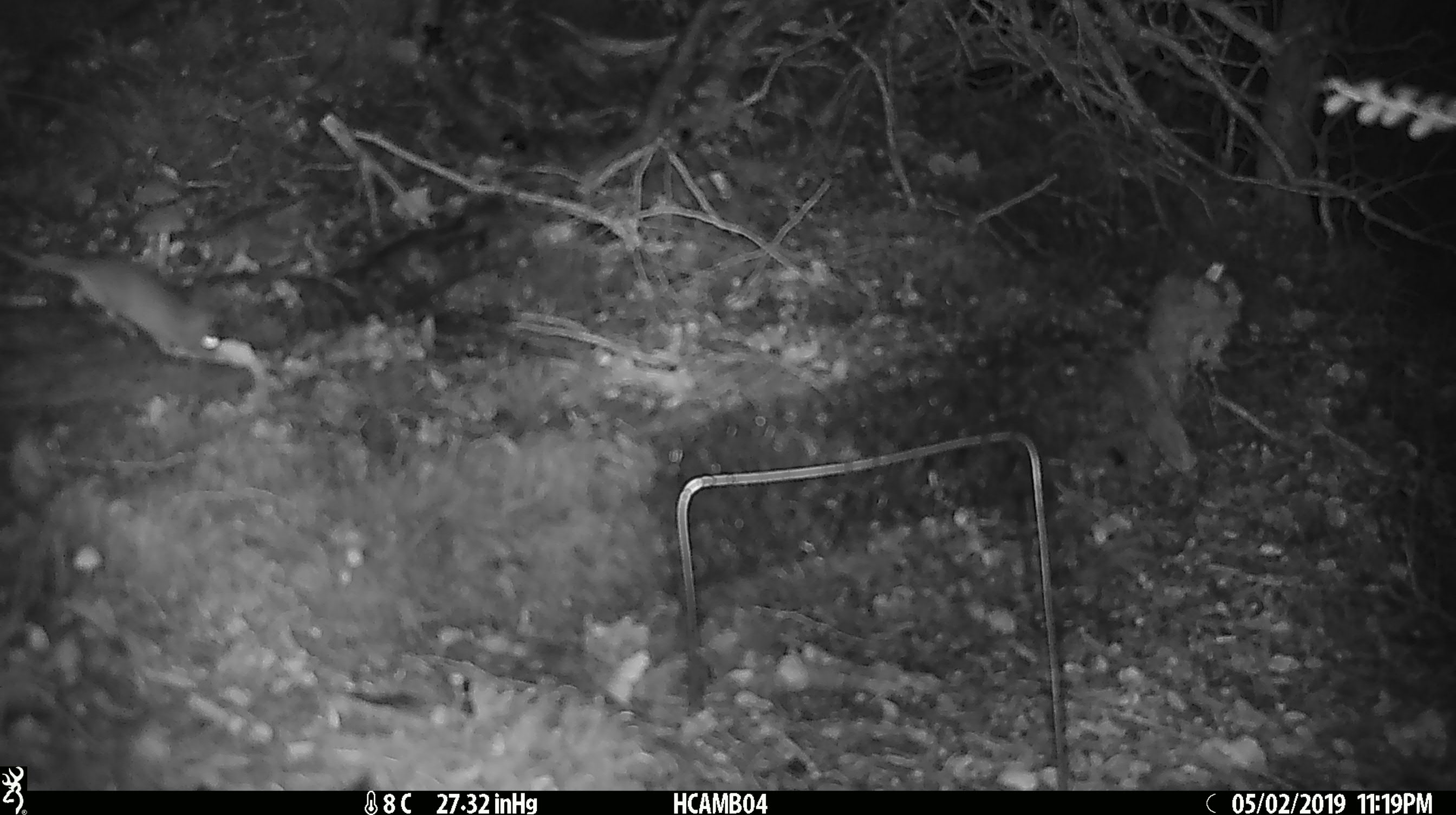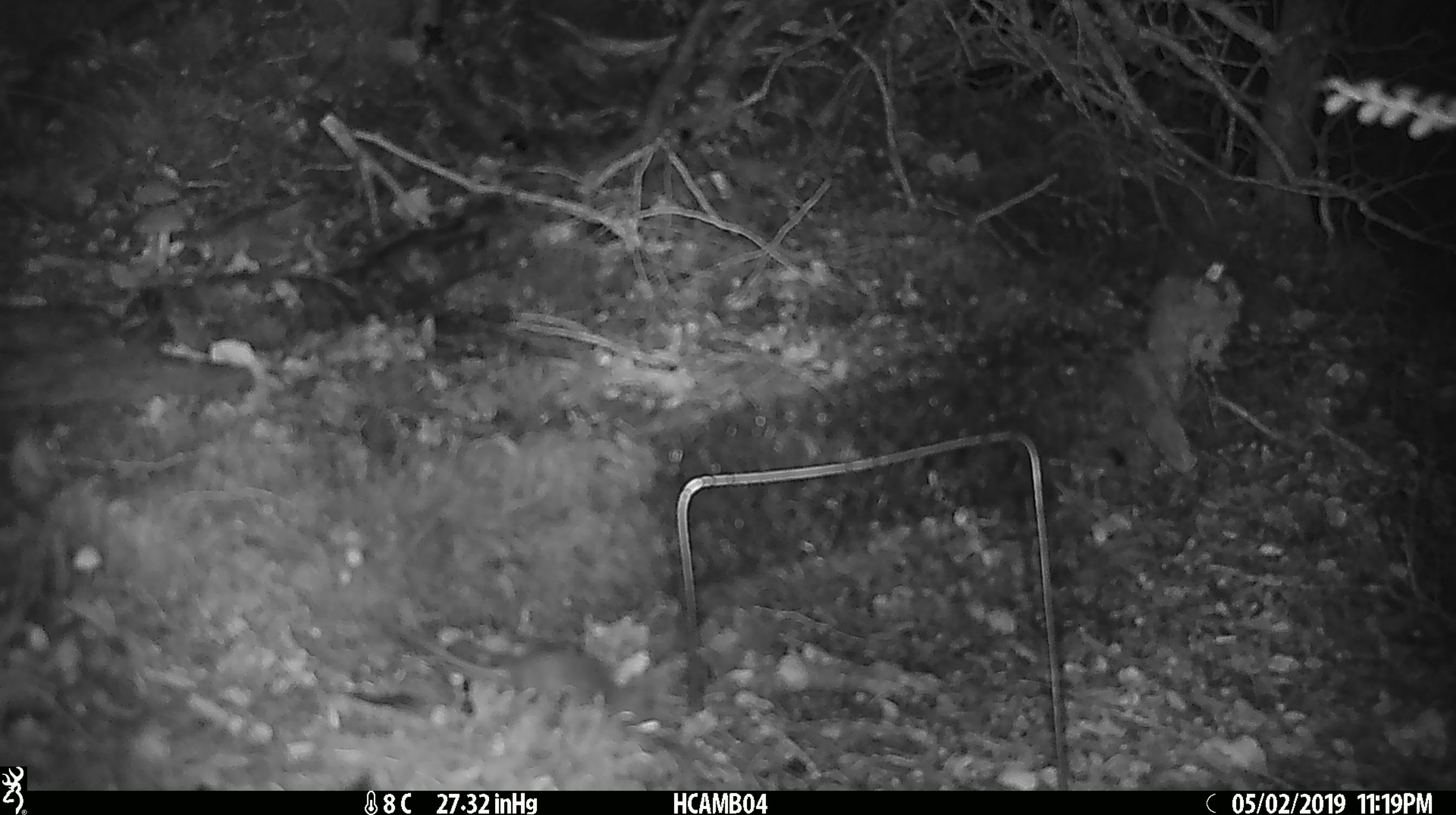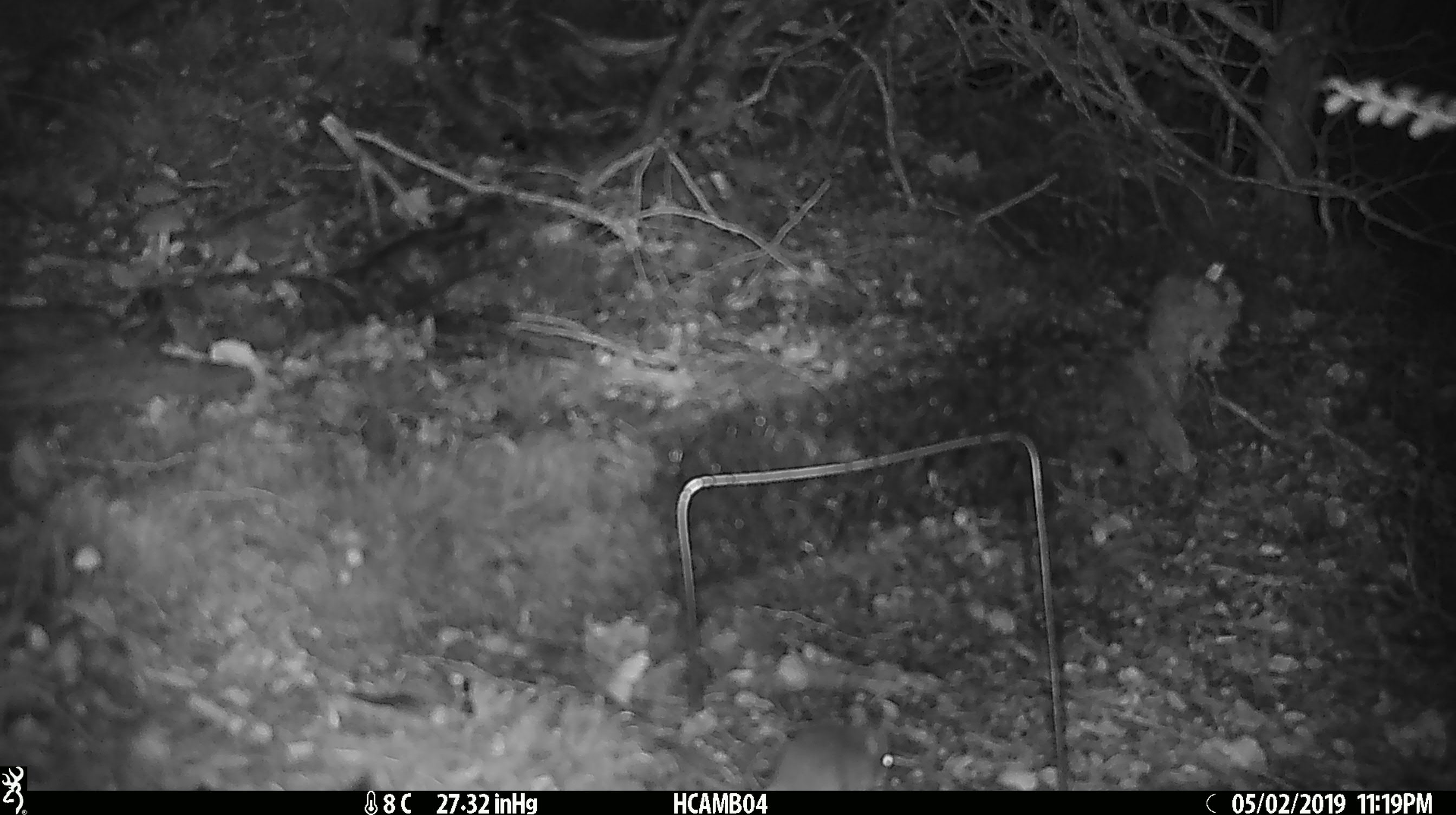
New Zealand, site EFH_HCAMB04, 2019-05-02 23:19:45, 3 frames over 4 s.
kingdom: Animalia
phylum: Chordata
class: Mammalia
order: Rodentia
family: Muridae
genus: Mus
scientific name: Mus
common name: mouse